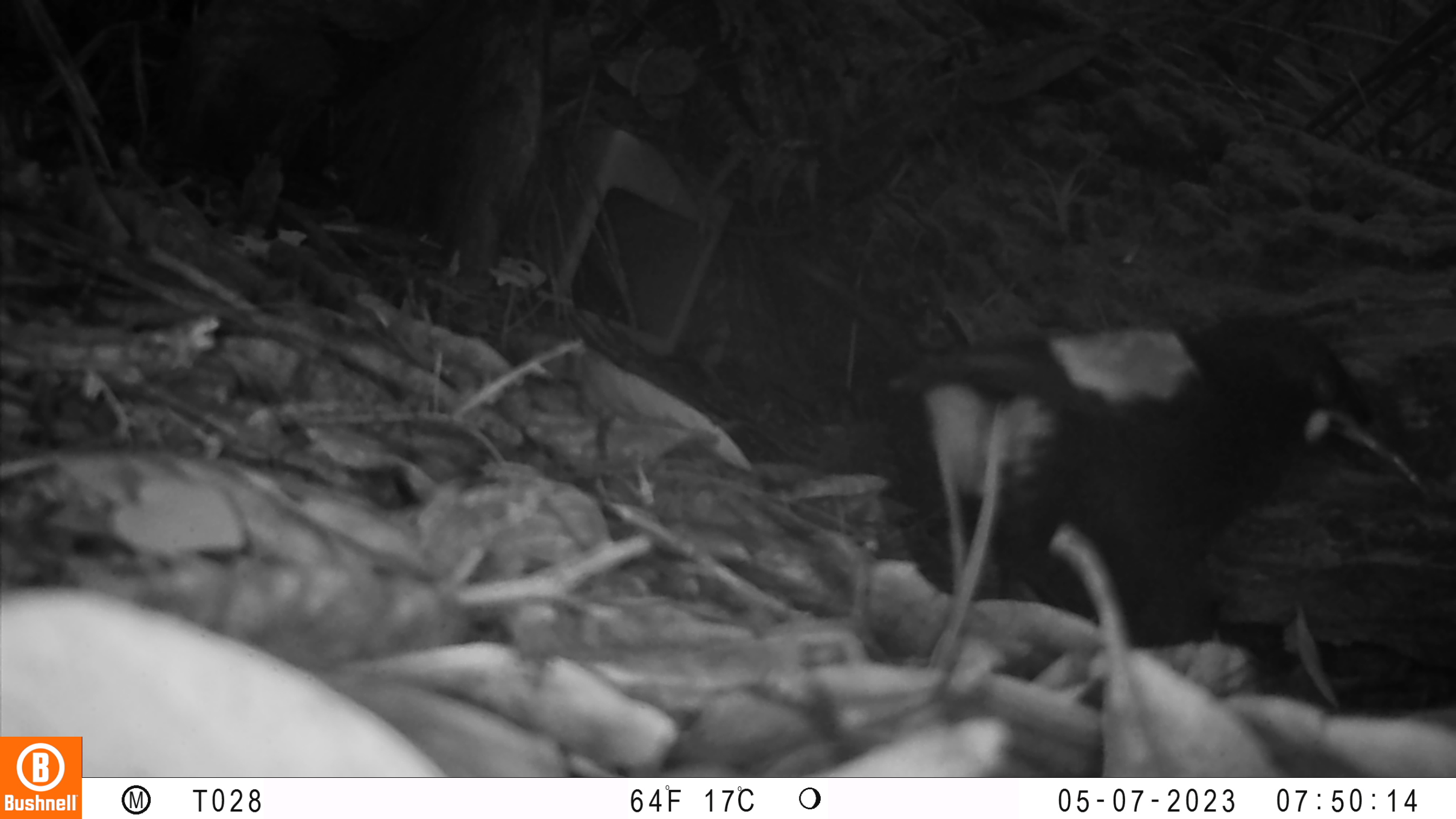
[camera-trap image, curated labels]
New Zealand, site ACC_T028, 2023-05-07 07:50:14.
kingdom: Animalia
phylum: Chordata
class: Aves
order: Passeriformes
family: Callaeidae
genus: Philesturnus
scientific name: Philesturnus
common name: saddlebacks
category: tieke